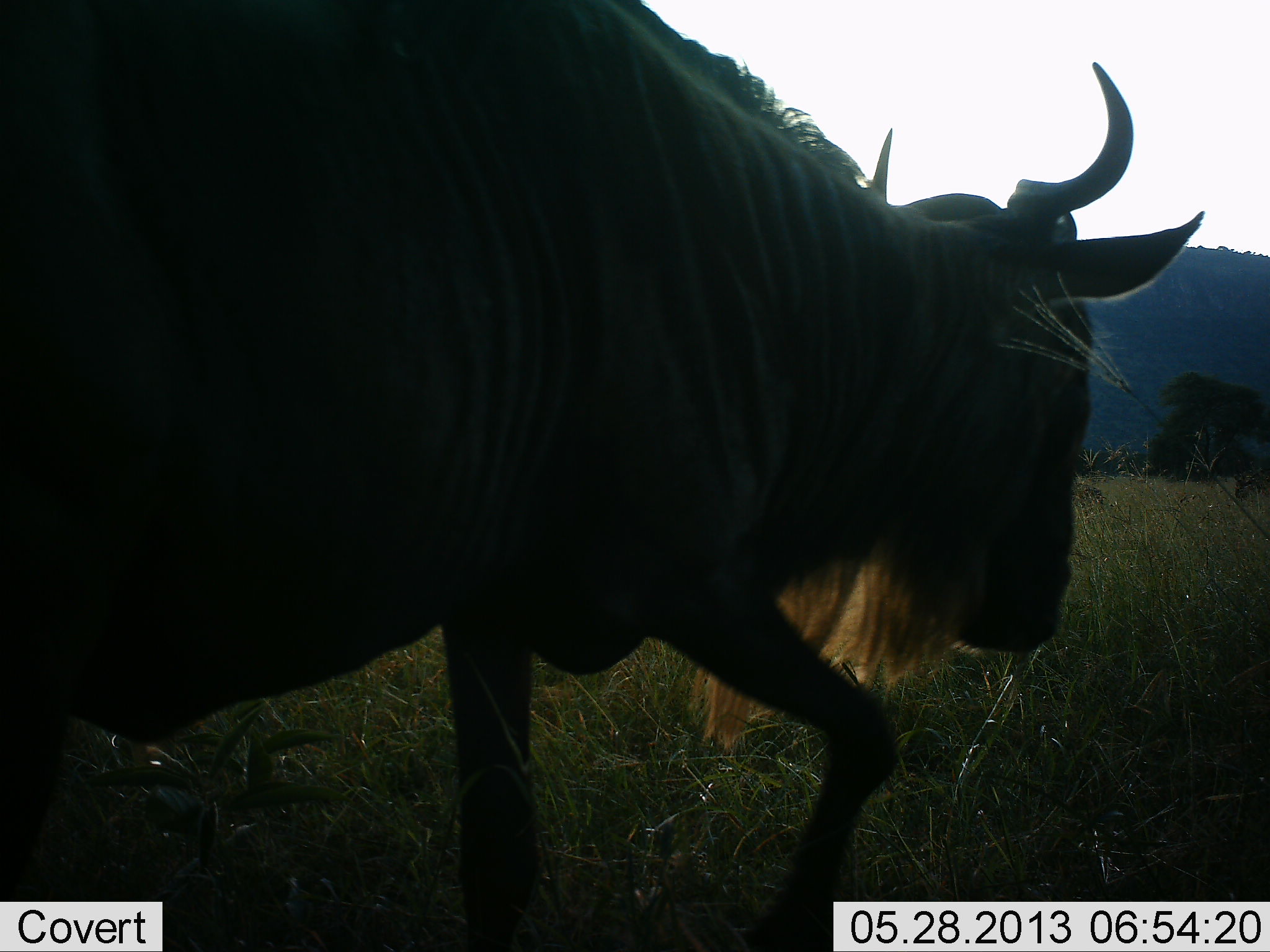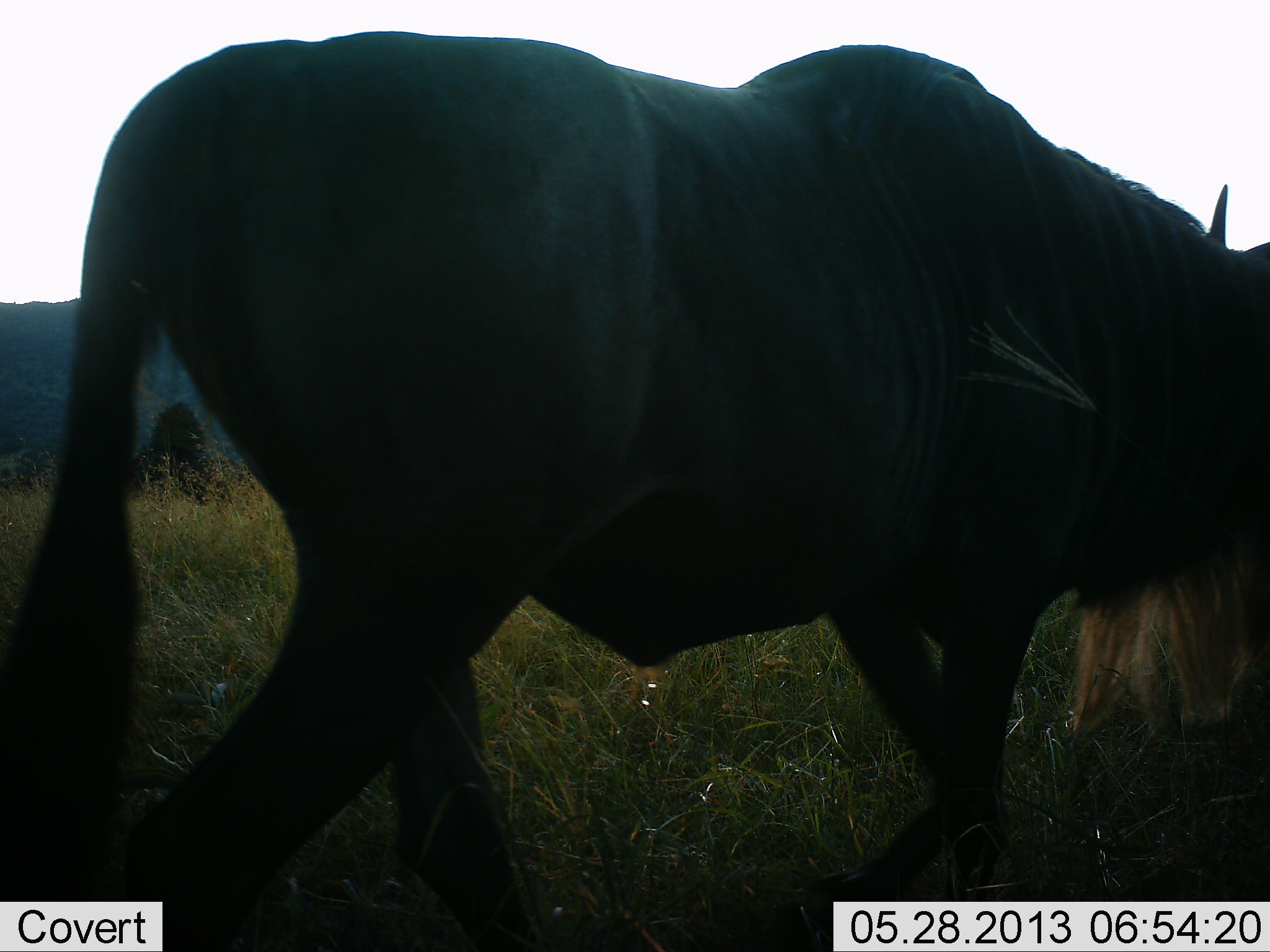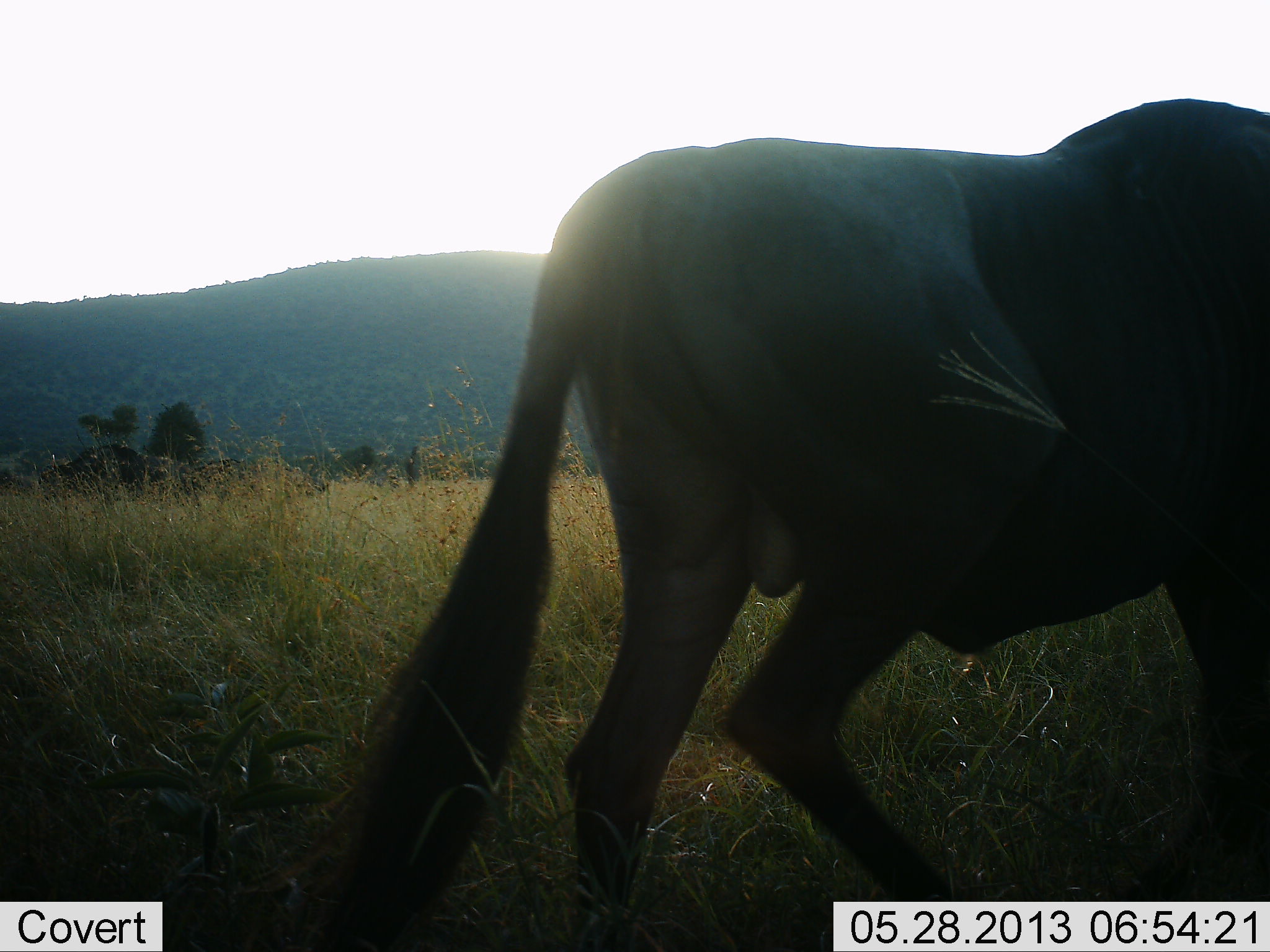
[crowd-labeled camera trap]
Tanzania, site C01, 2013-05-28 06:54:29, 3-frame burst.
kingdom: Animalia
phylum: Chordata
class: Mammalia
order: Artiodactyla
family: Bovidae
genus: Connochaetes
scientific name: Connochaetes taurinus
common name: blue wildebeest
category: wildebeest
Wildebeest (blue wildebeest) (Connochaetes taurinus), count 1. Behavior (volunteer vote fractions): standing 0%, resting 0%, moving 100%, interacting 0%. Young present (vote fraction): 0%. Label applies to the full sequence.